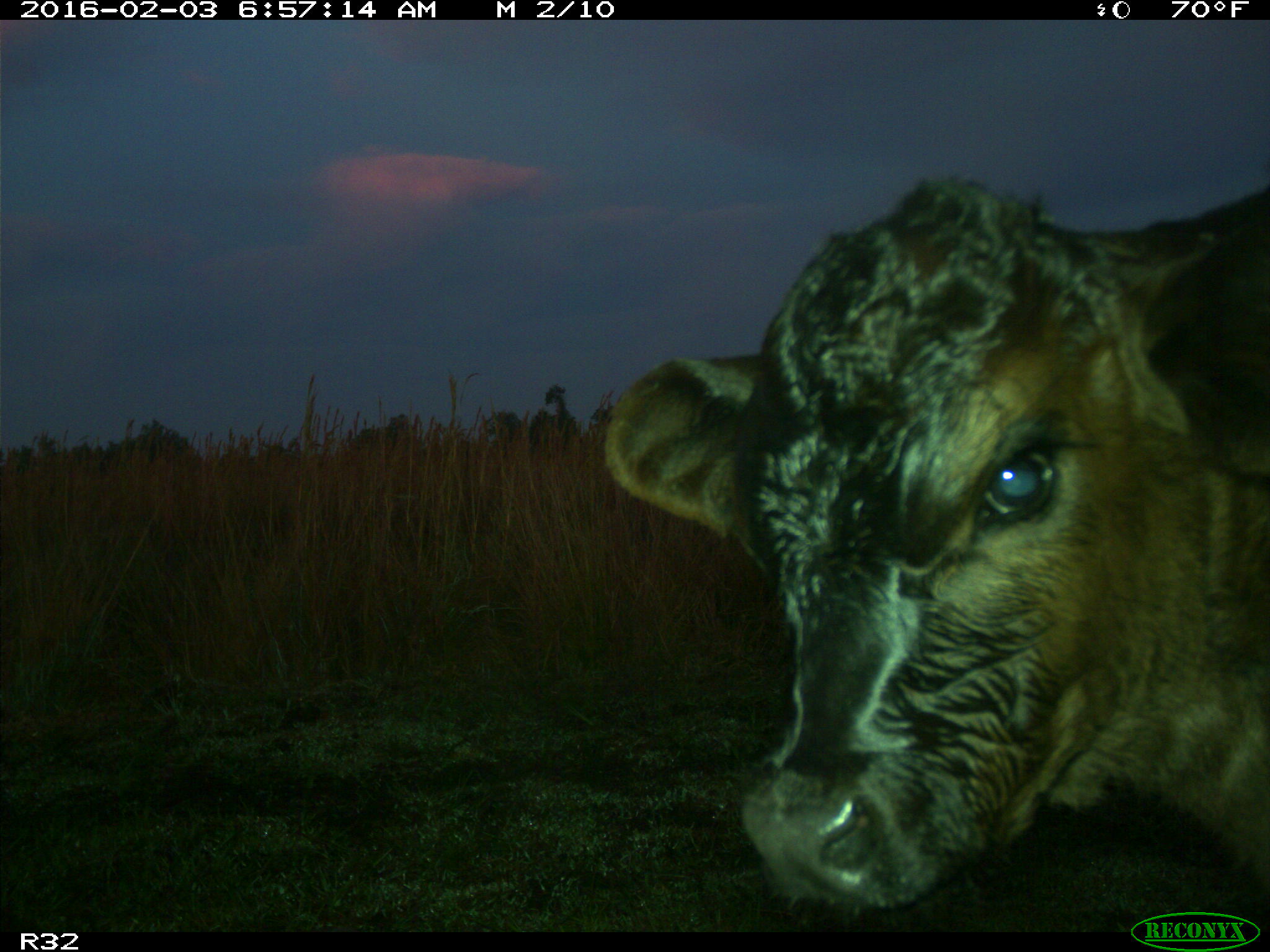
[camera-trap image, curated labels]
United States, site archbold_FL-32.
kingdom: Animalia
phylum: Chordata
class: Mammalia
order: Artiodactyla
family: Bovidae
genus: Bos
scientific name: Bos taurus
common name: domestic cow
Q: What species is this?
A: Bos taurus (domestic cow).